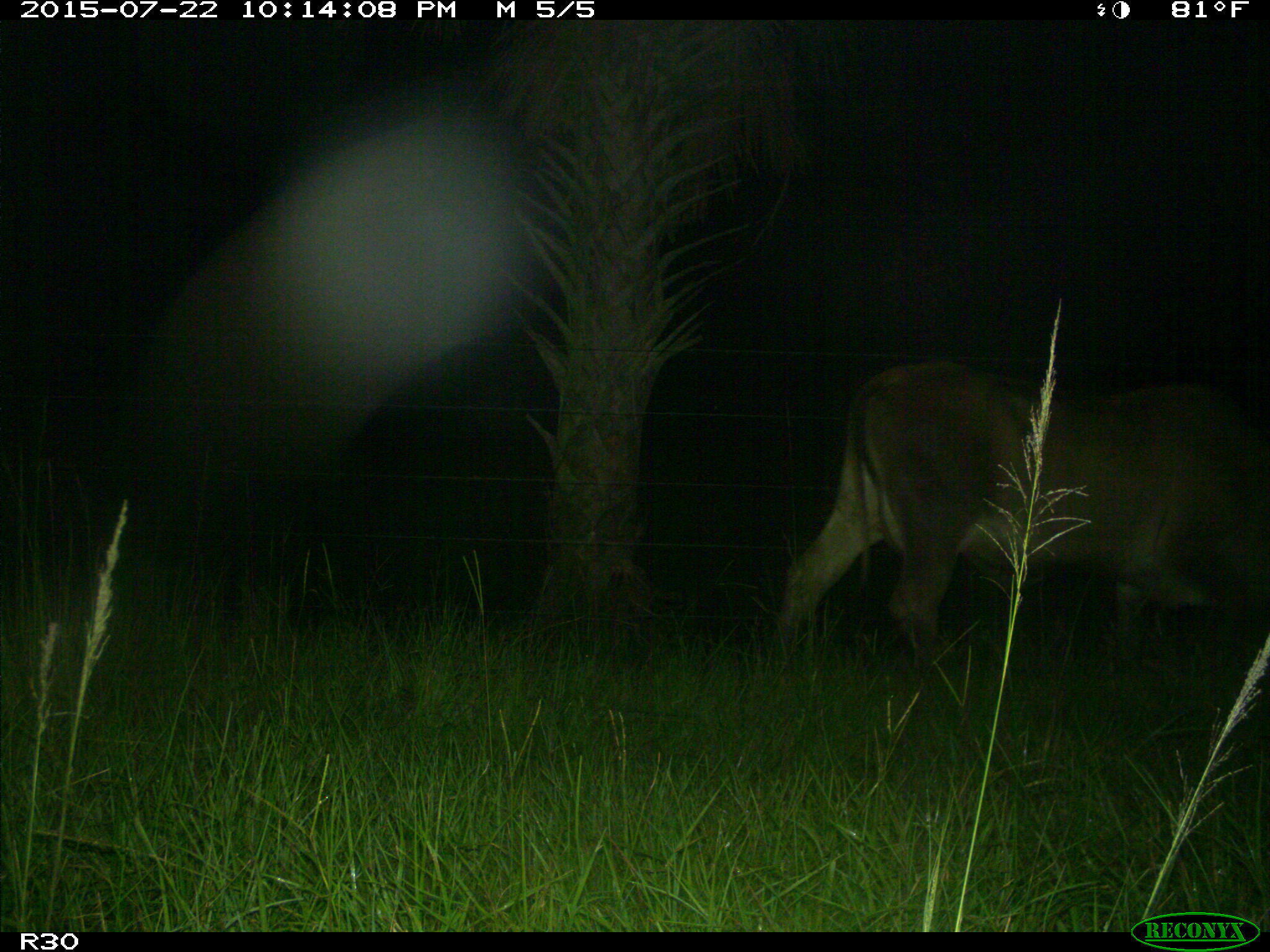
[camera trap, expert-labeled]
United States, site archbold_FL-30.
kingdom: Animalia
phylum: Chordata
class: Mammalia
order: Artiodactyla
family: Bovidae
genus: Bos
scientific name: Bos taurus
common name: domestic cow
Bos taurus (domestic cow).